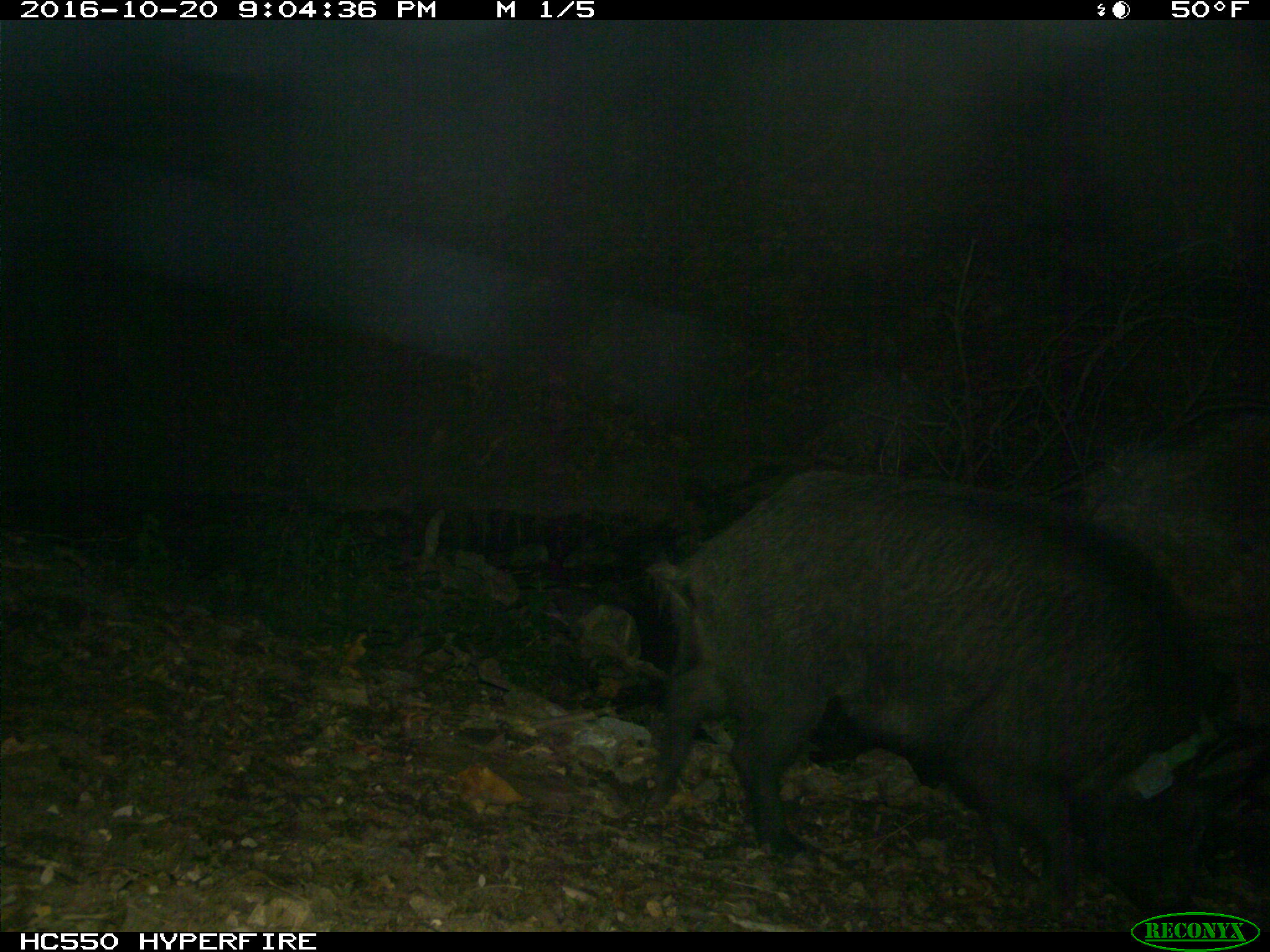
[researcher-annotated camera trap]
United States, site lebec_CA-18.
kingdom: Animalia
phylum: Chordata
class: Mammalia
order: Artiodactyla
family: Suidae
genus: Sus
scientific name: Sus scrofa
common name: wild boar